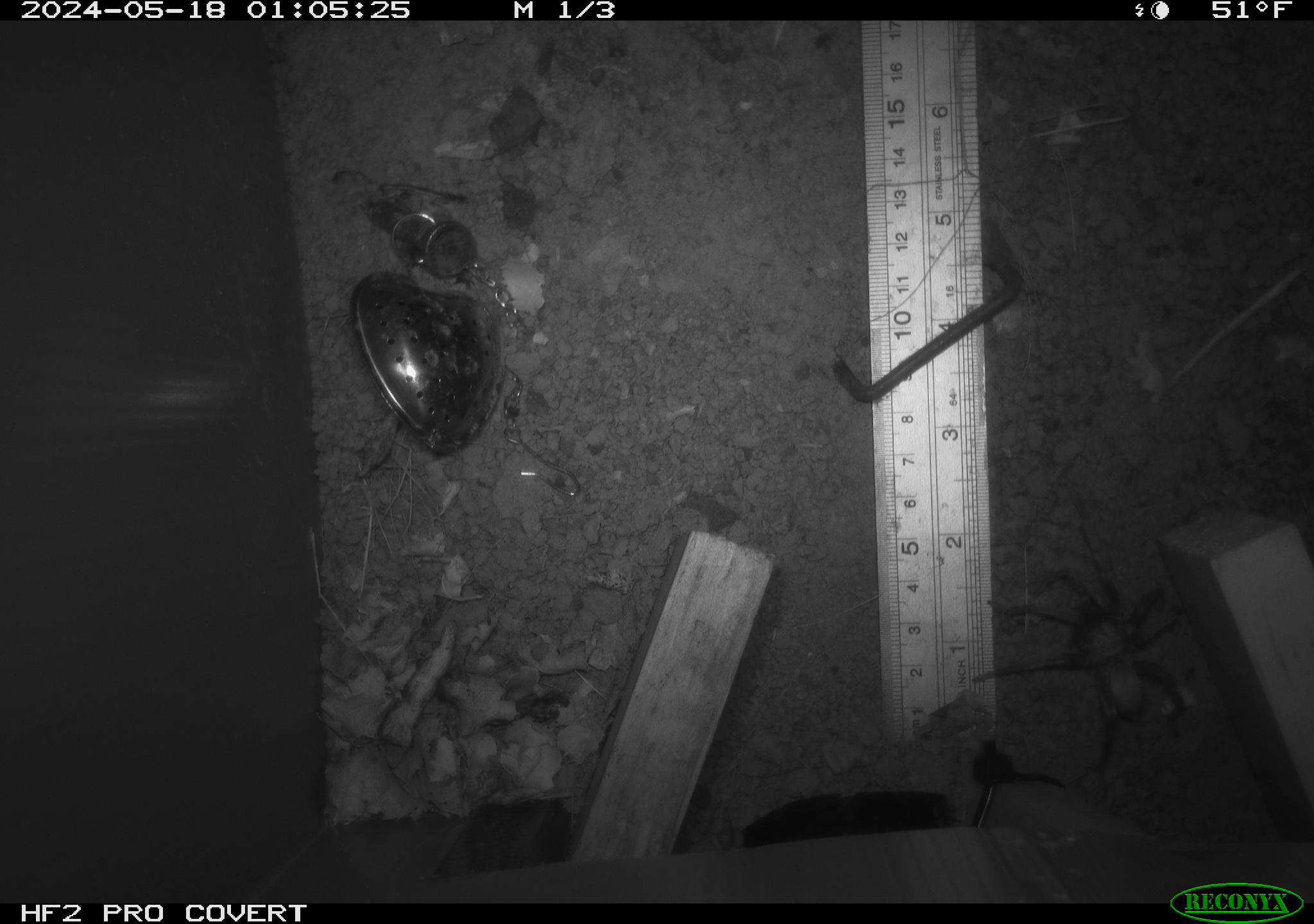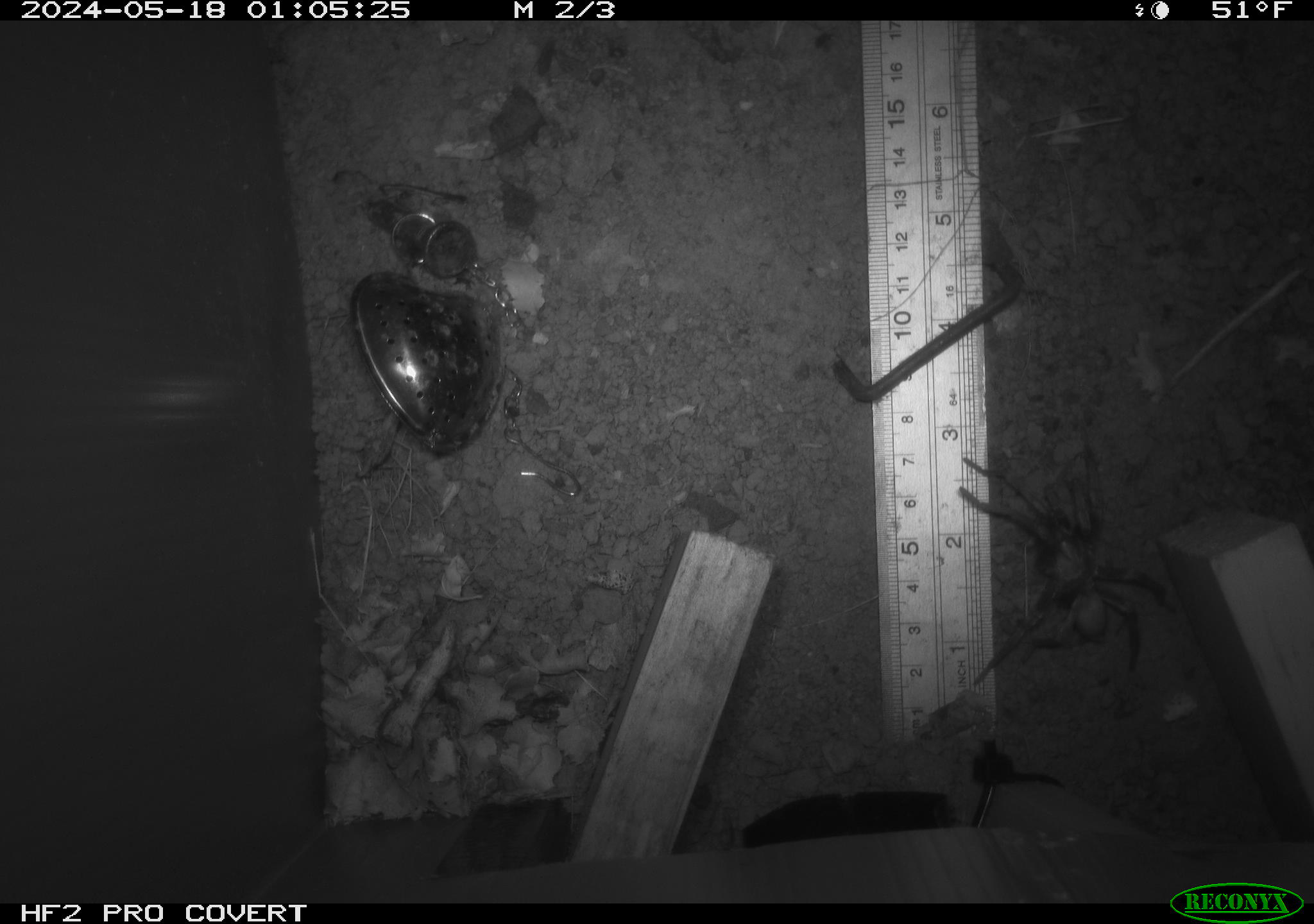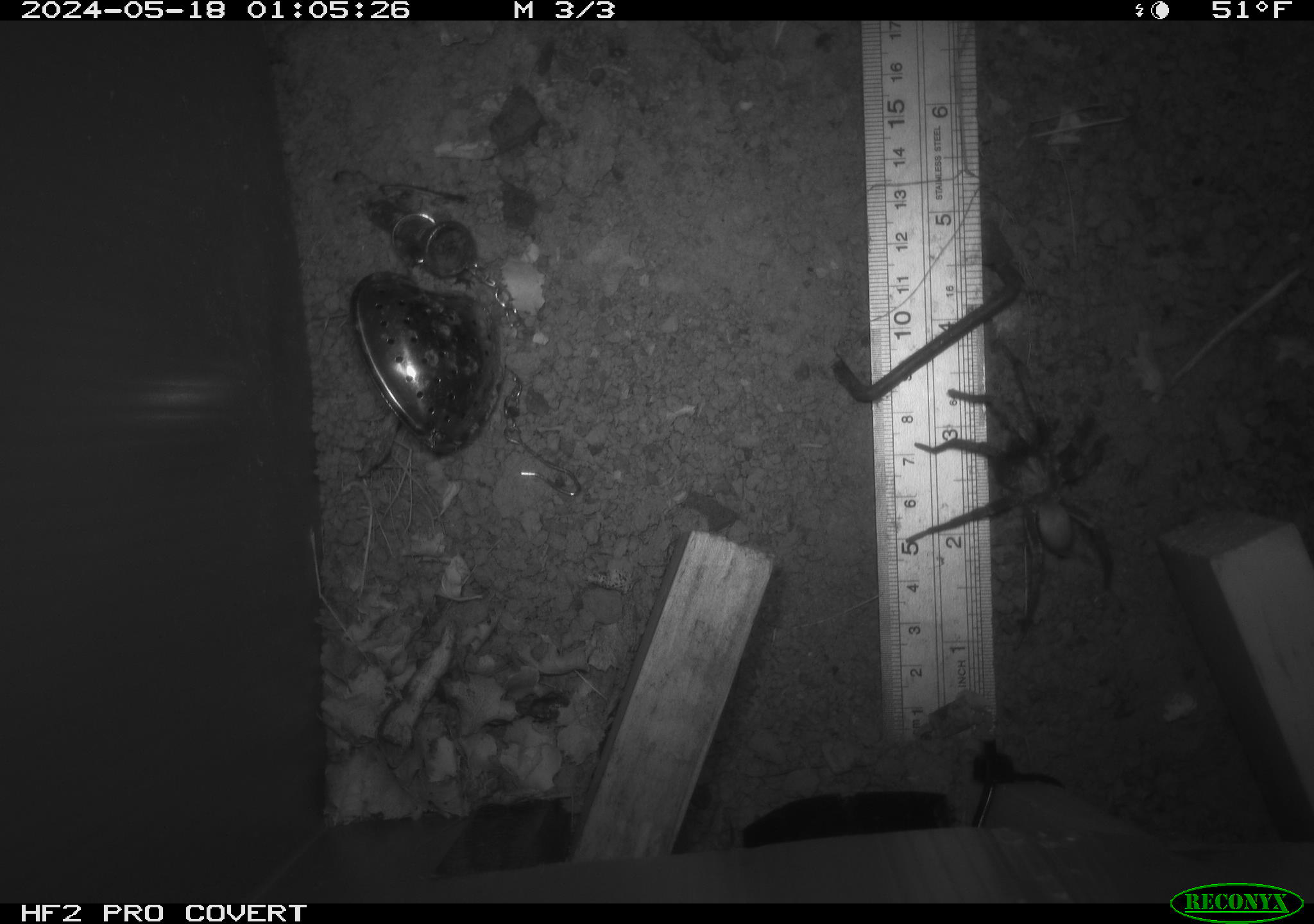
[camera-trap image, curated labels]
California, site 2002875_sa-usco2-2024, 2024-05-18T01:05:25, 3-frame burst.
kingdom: Animalia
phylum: Arthropoda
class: Arachnida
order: Araneae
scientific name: Araneae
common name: spider